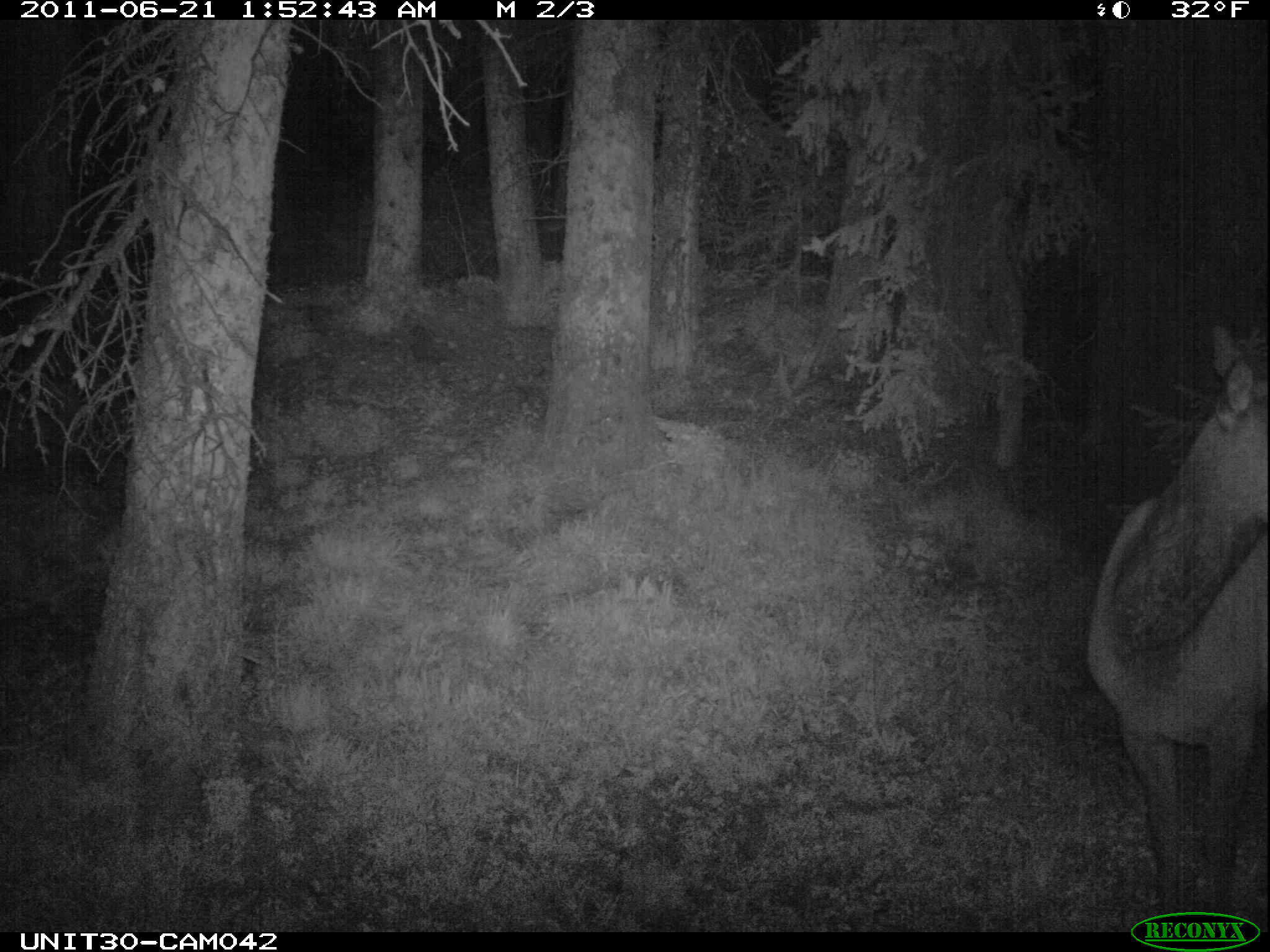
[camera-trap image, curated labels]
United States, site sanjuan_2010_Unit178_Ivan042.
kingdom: Animalia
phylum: Chordata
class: Mammalia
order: Artiodactyla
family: Cervidae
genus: Cervus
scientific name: Cervus elaphus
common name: red deer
Cervus elaphus (red deer).